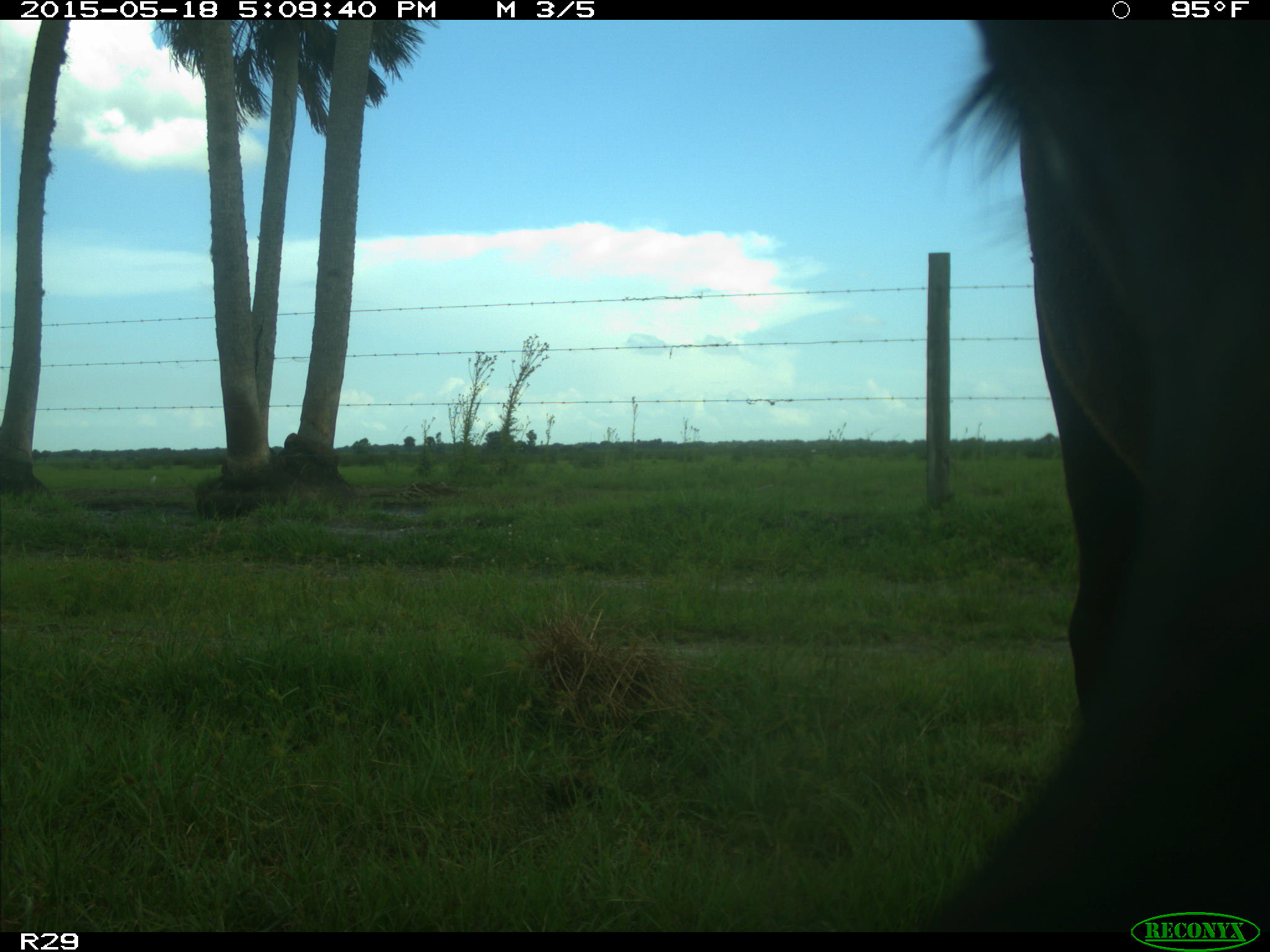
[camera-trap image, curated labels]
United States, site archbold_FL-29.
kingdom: Animalia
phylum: Chordata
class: Mammalia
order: Artiodactyla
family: Bovidae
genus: Bos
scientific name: Bos taurus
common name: domestic cow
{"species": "Bos taurus (domestic cow)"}